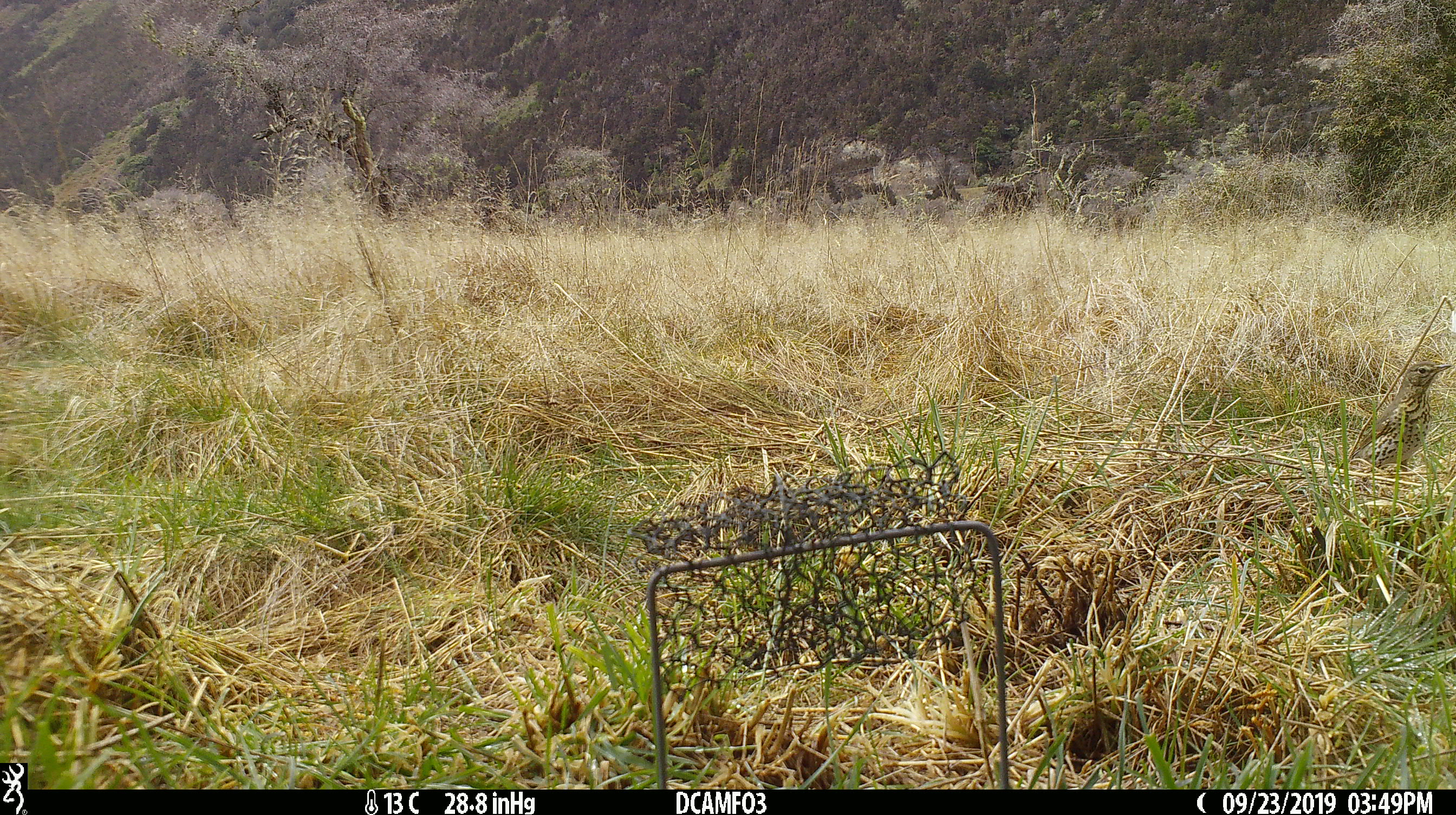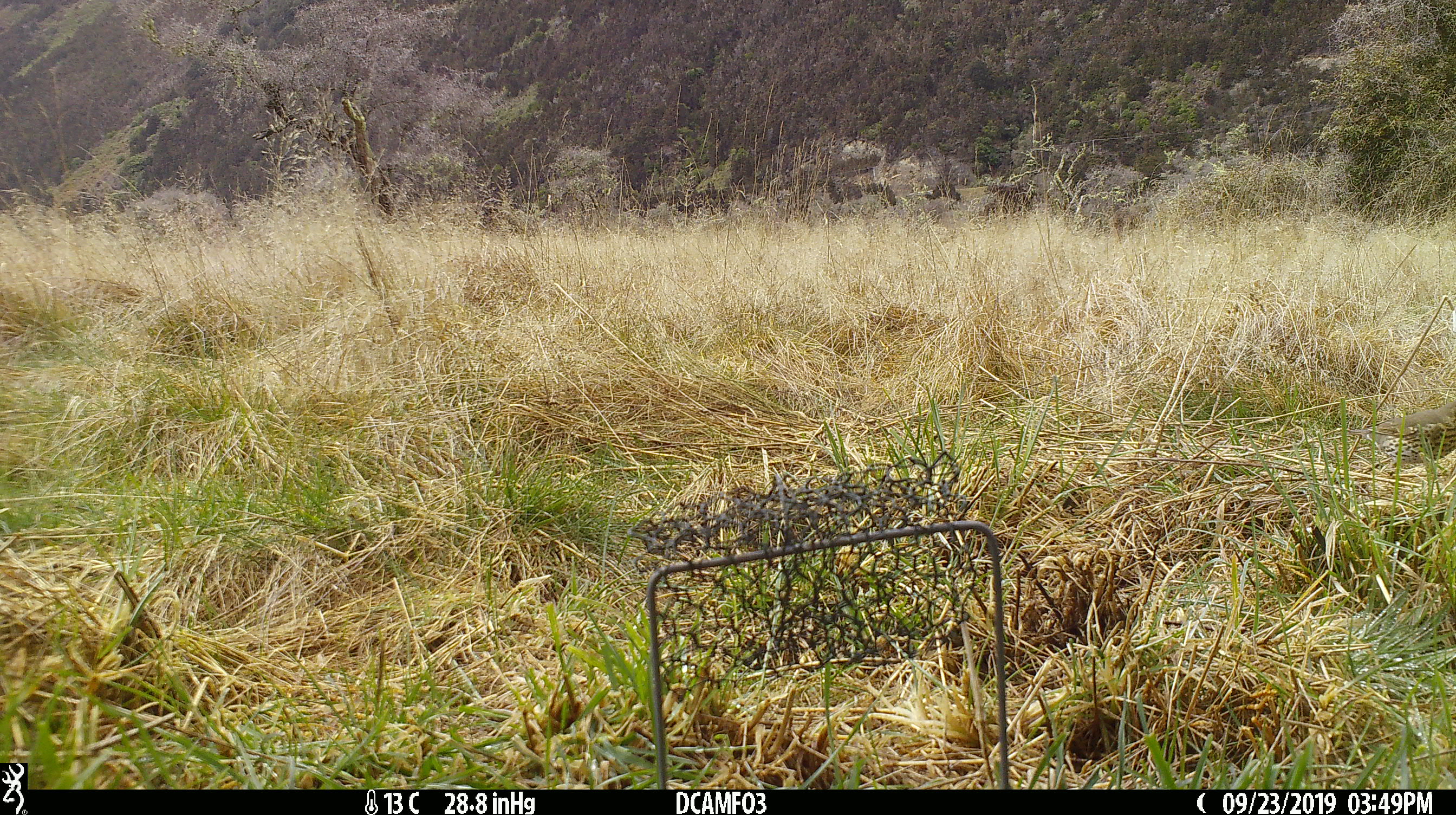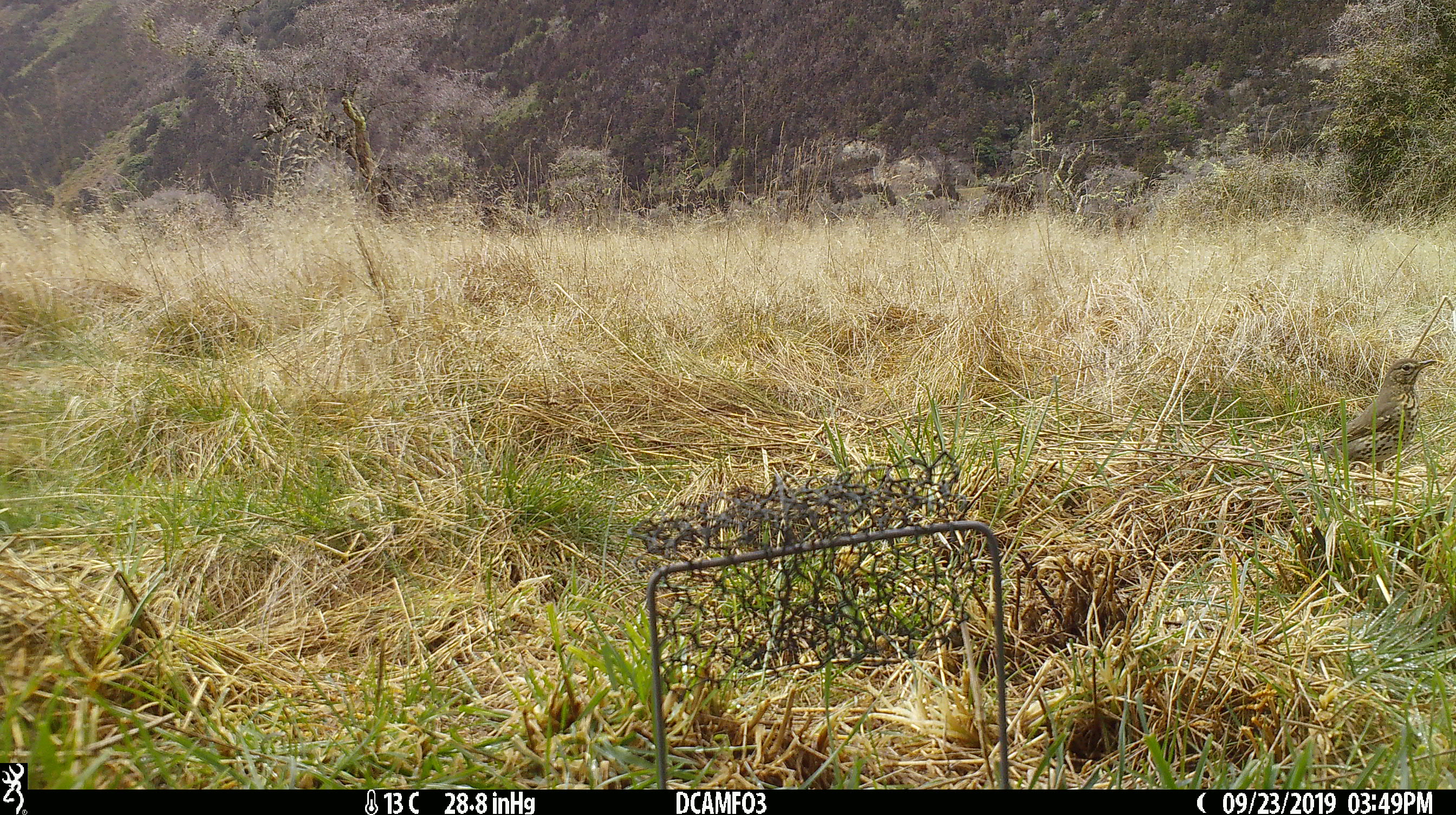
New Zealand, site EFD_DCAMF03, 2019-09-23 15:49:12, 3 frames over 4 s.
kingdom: Animalia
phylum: Chordata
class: Aves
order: Passeriformes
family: Turdidae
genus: Turdus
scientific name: Turdus philomelos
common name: song thrush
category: thrush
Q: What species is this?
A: Thrush (song thrush) (Turdus philomelos).